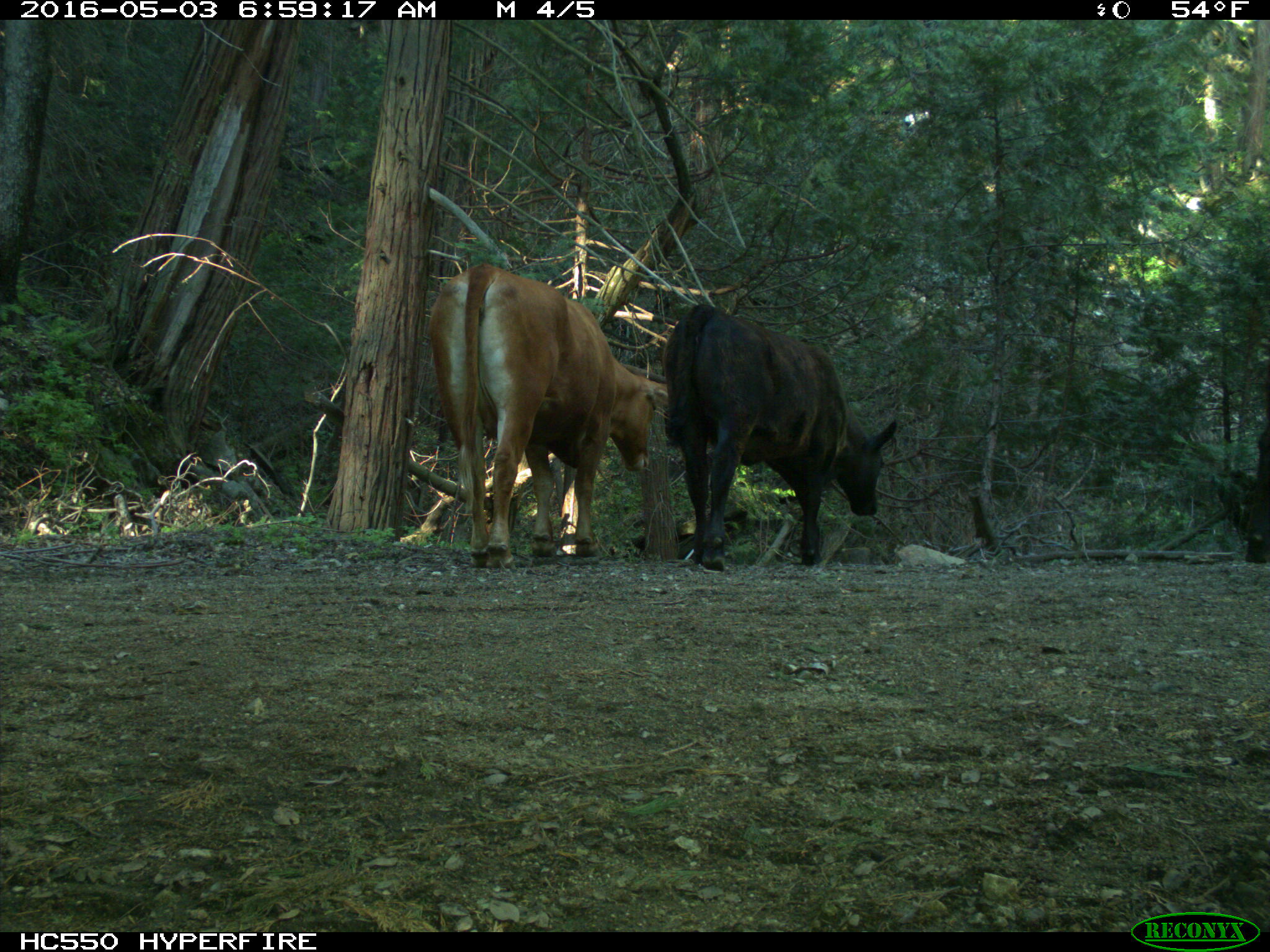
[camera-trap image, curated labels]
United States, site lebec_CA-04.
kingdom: Animalia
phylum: Chordata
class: Mammalia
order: Artiodactyla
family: Bovidae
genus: Bos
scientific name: Bos taurus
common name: domestic cow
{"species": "Bos taurus (domestic cow)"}